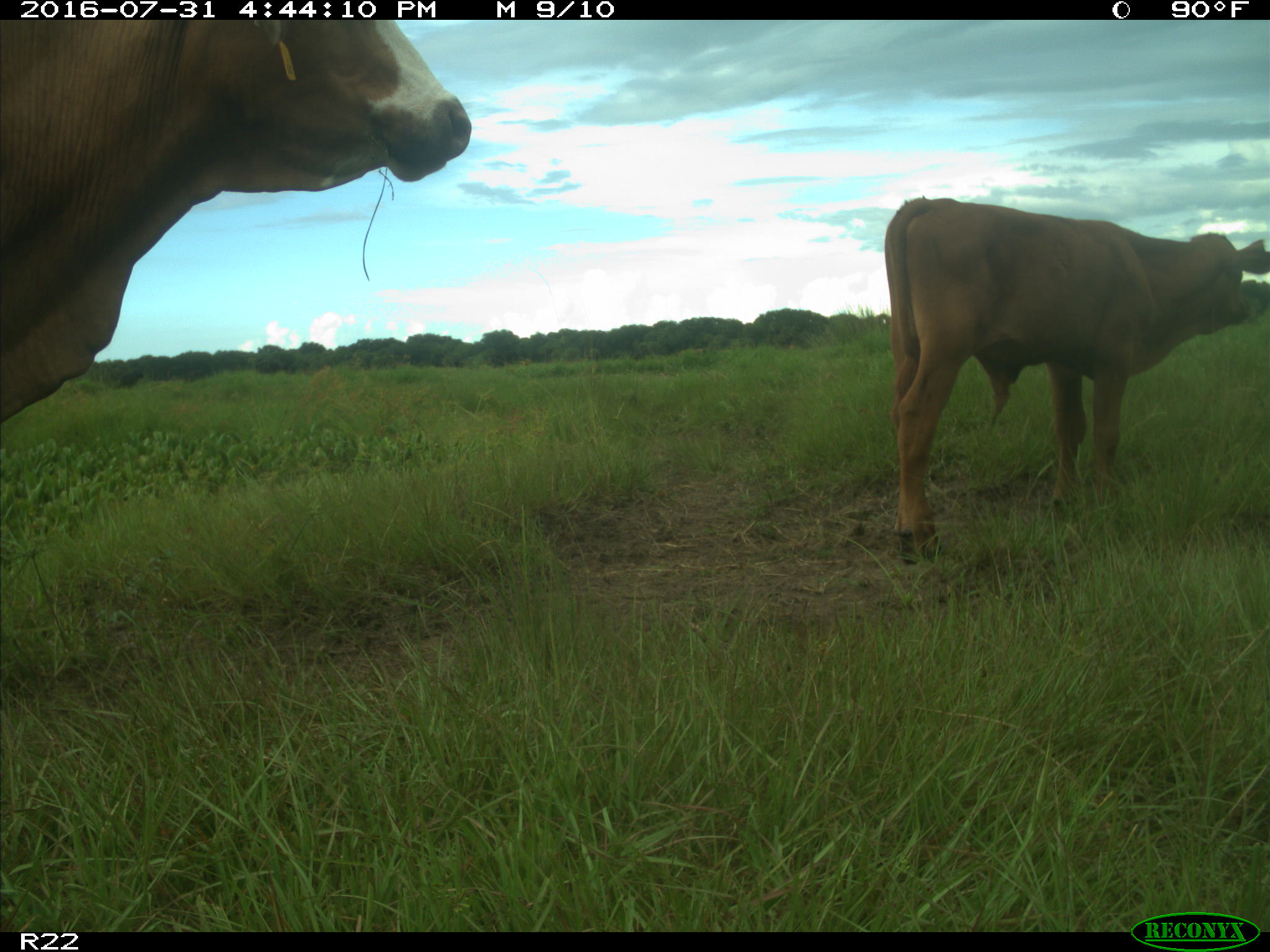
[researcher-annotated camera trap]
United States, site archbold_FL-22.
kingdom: Animalia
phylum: Chordata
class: Mammalia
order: Artiodactyla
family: Bovidae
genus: Bos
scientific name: Bos taurus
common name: domestic cow